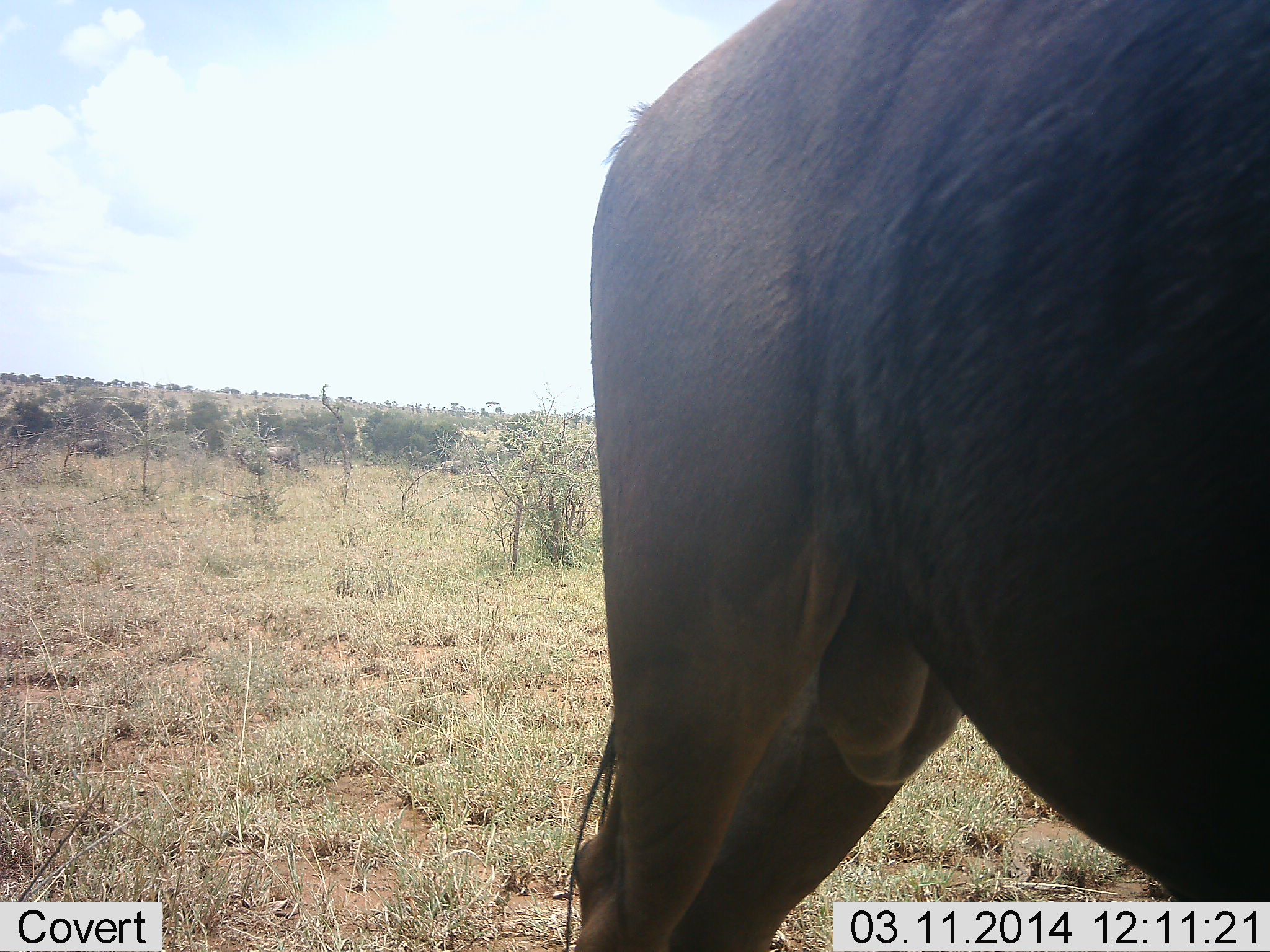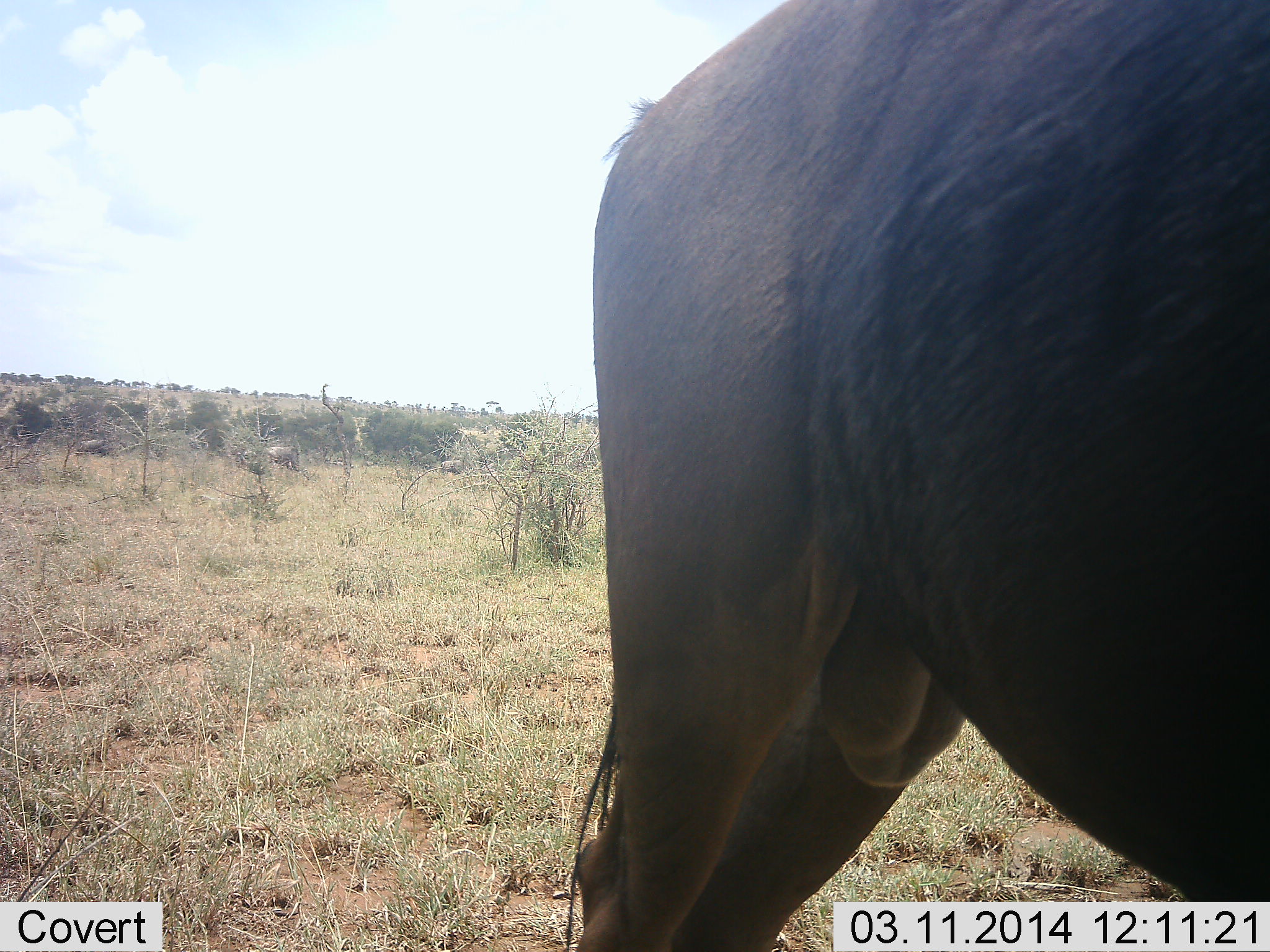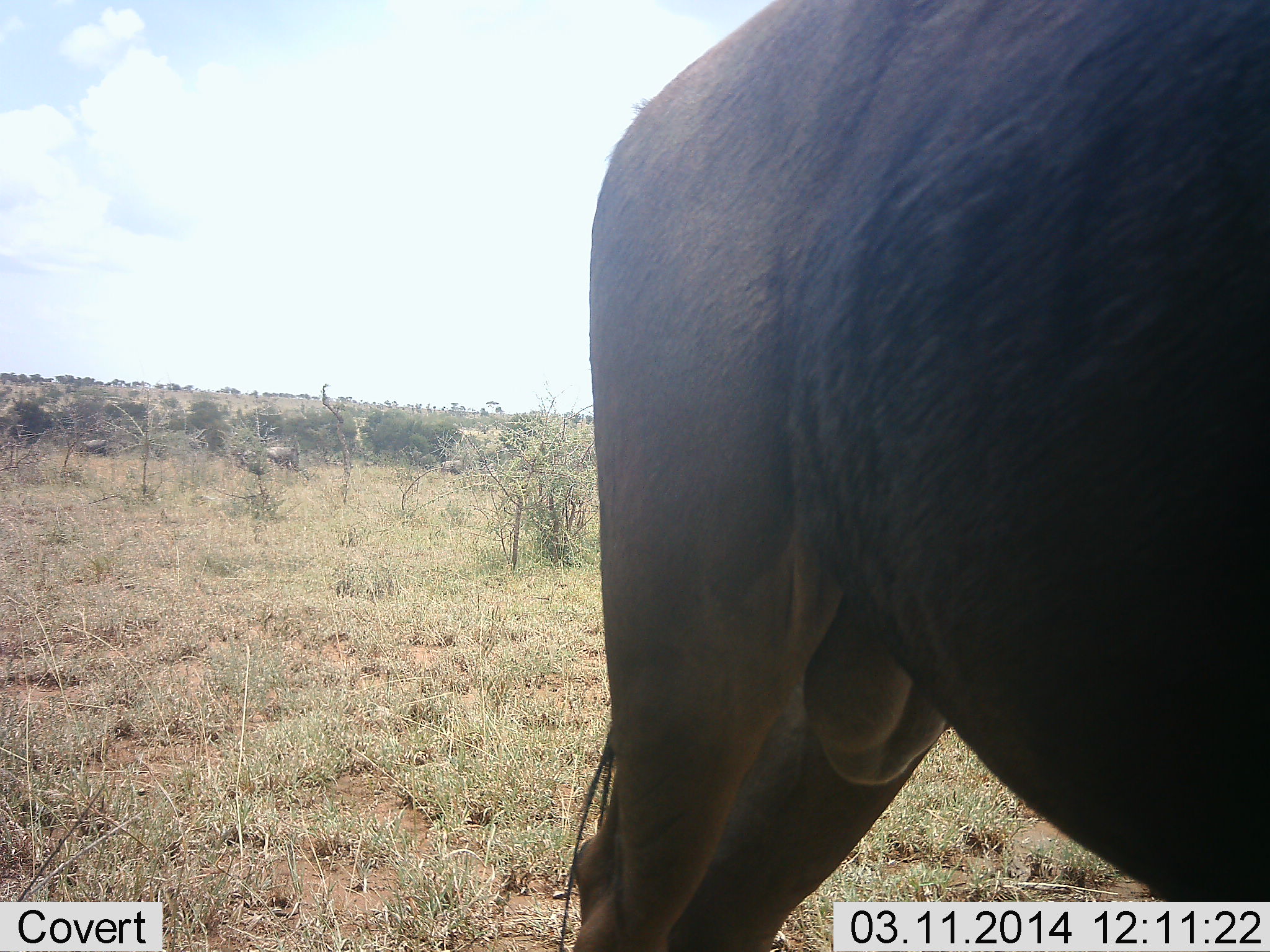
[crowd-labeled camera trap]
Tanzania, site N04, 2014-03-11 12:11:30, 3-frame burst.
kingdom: Animalia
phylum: Chordata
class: Mammalia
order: Artiodactyla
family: Bovidae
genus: Connochaetes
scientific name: Connochaetes taurinus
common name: blue wildebeest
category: wildebeest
Wildebeest (blue wildebeest) (Connochaetes taurinus), count 1. Behavior (volunteer vote fractions): standing 93%, resting 0%, moving 7%, interacting 4%. Young present (vote fraction): 0%. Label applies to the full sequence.